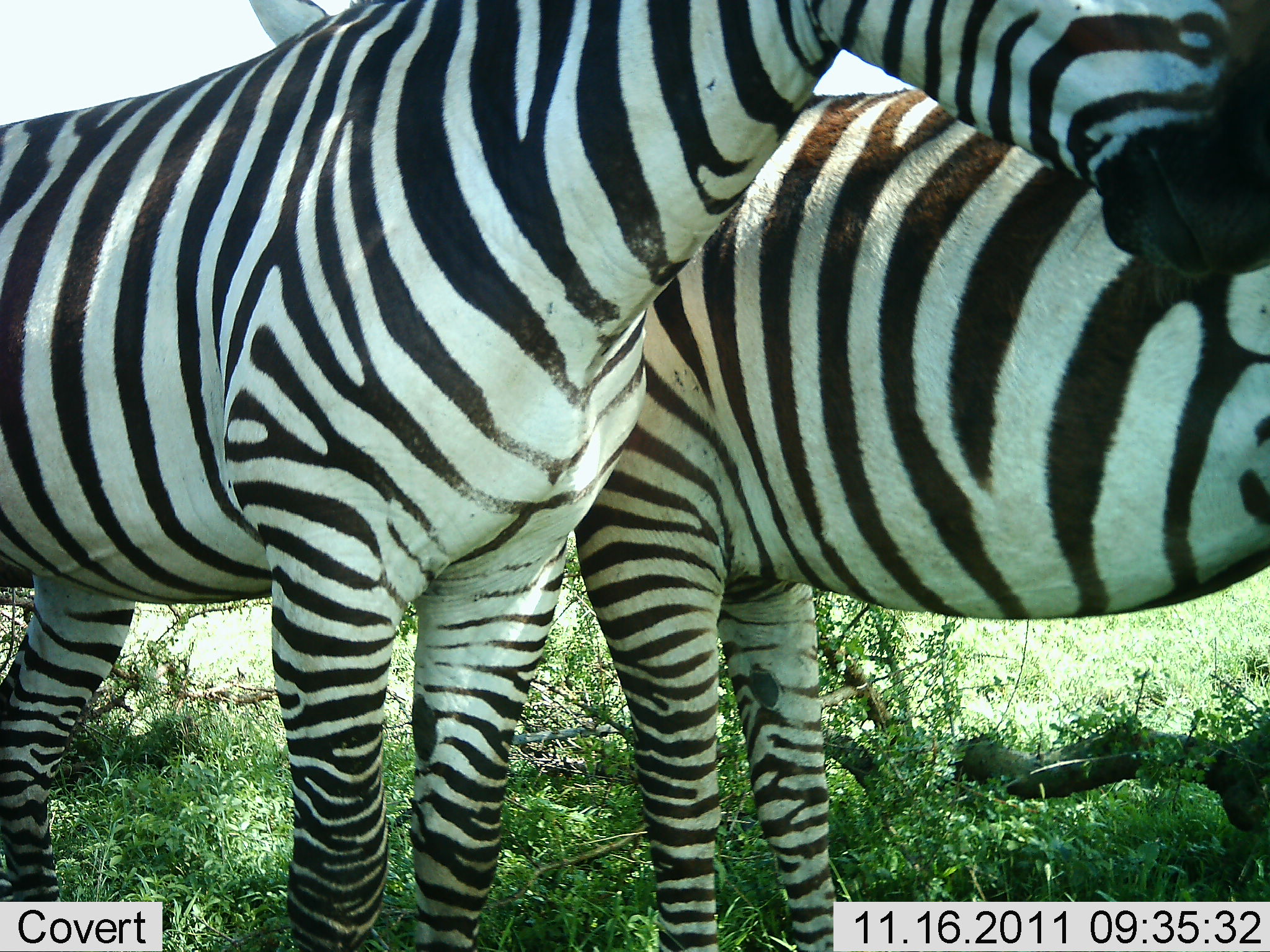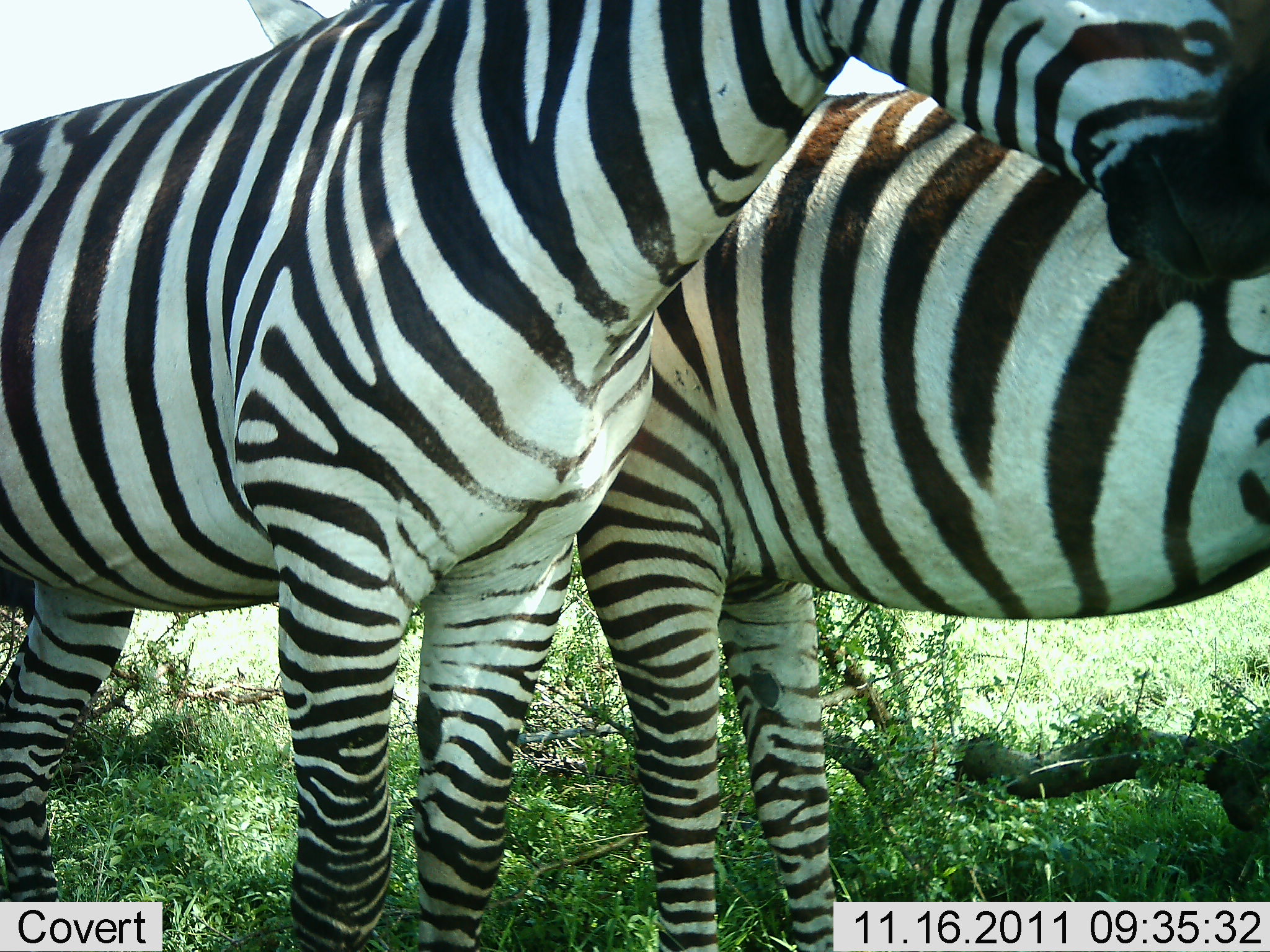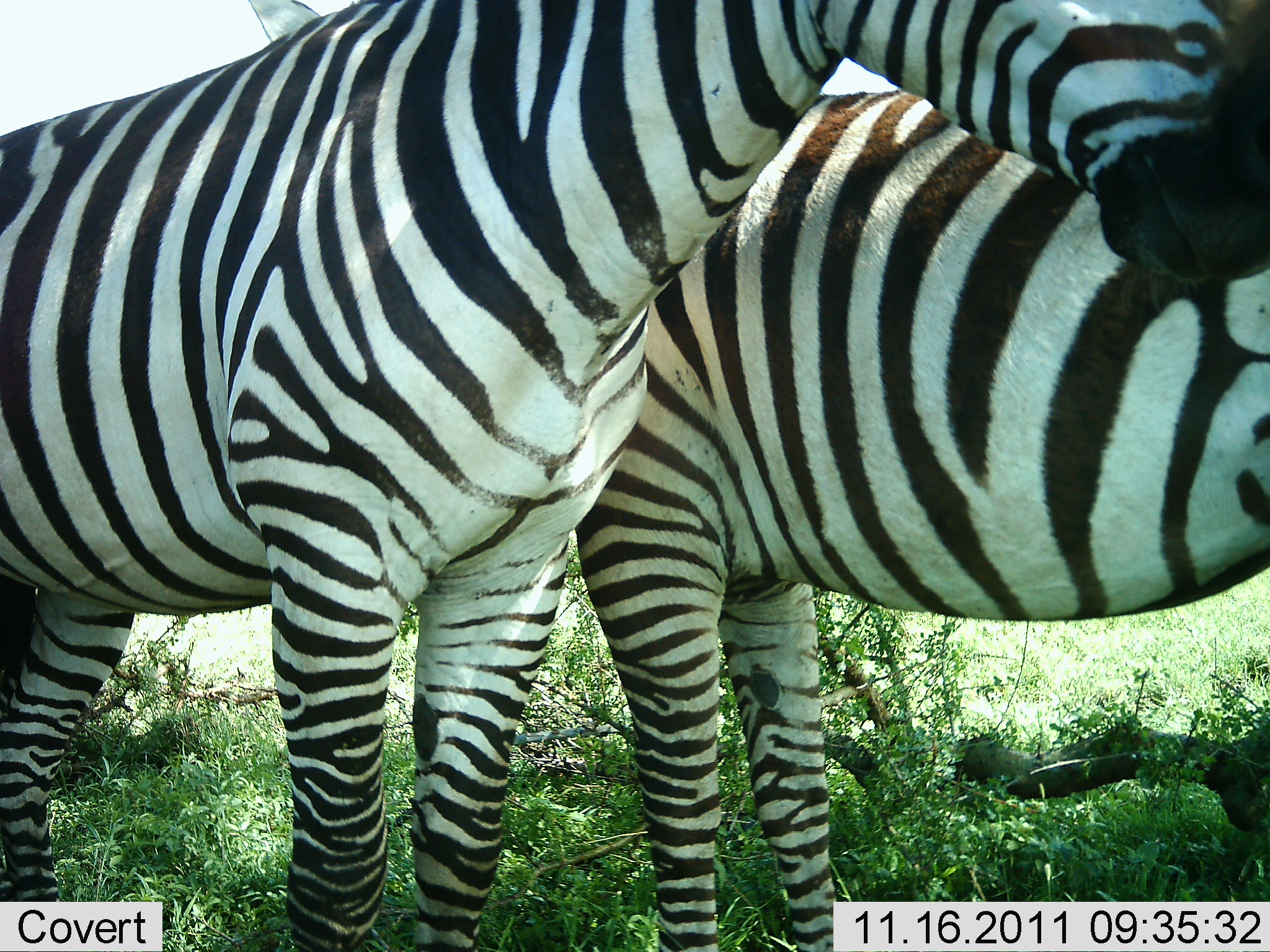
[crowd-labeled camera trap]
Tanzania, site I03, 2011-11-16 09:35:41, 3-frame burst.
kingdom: Animalia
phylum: Chordata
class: Mammalia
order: Perissodactyla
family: Equidae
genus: Equus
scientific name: Equus quagga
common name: plains zebra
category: zebra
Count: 2.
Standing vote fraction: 94%.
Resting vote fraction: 0%.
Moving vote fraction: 0%.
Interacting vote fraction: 17%.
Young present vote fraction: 0%.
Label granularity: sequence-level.